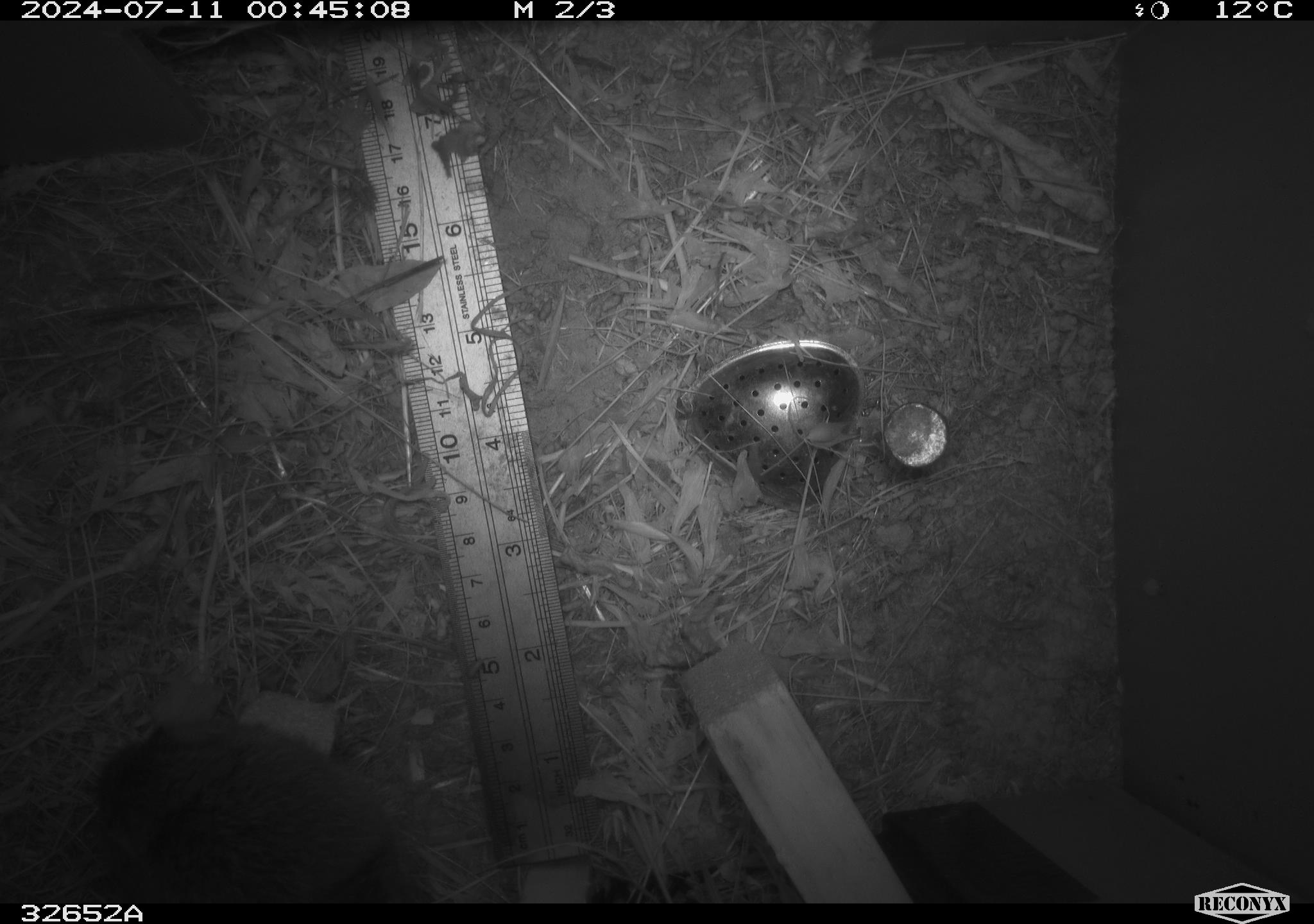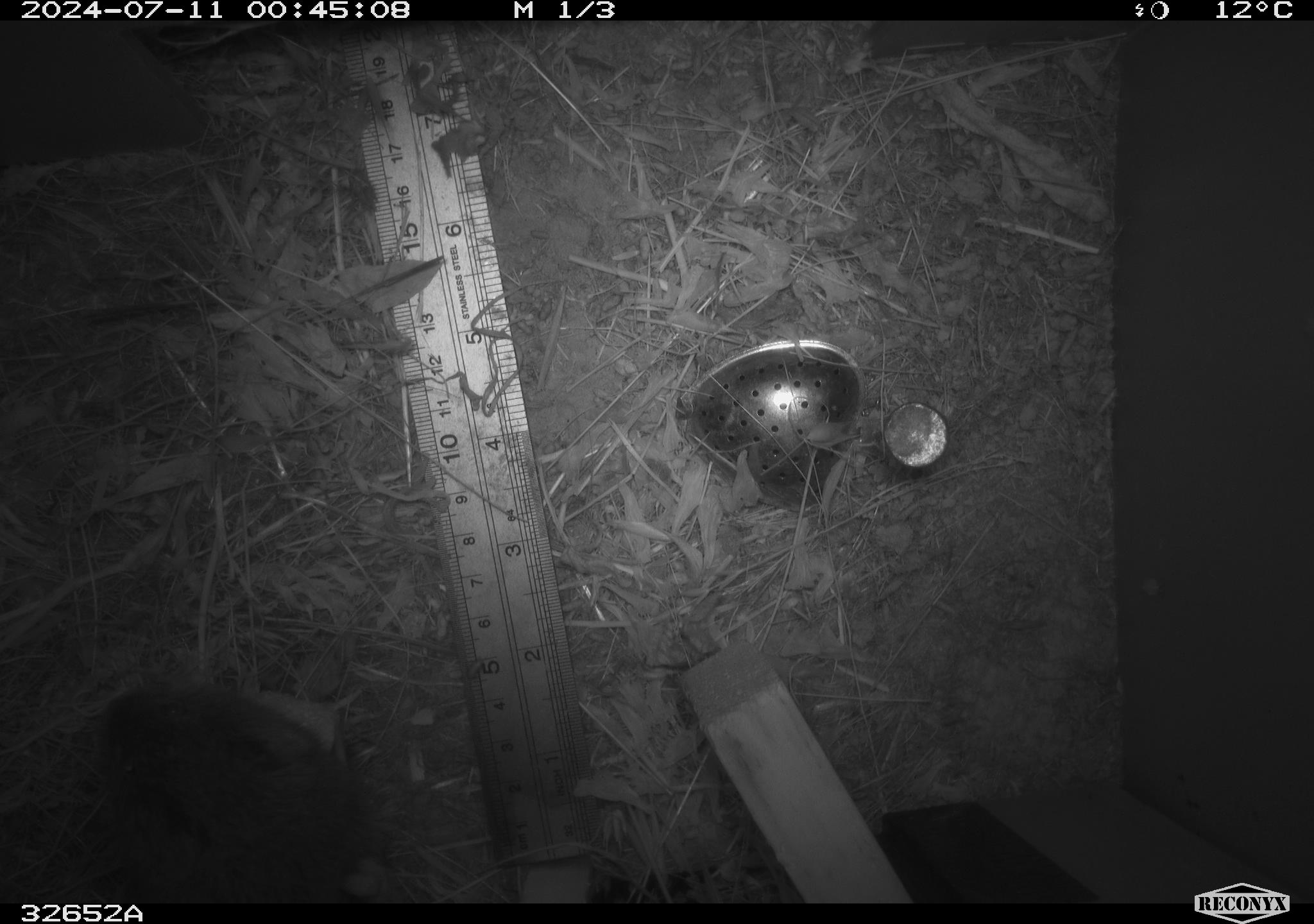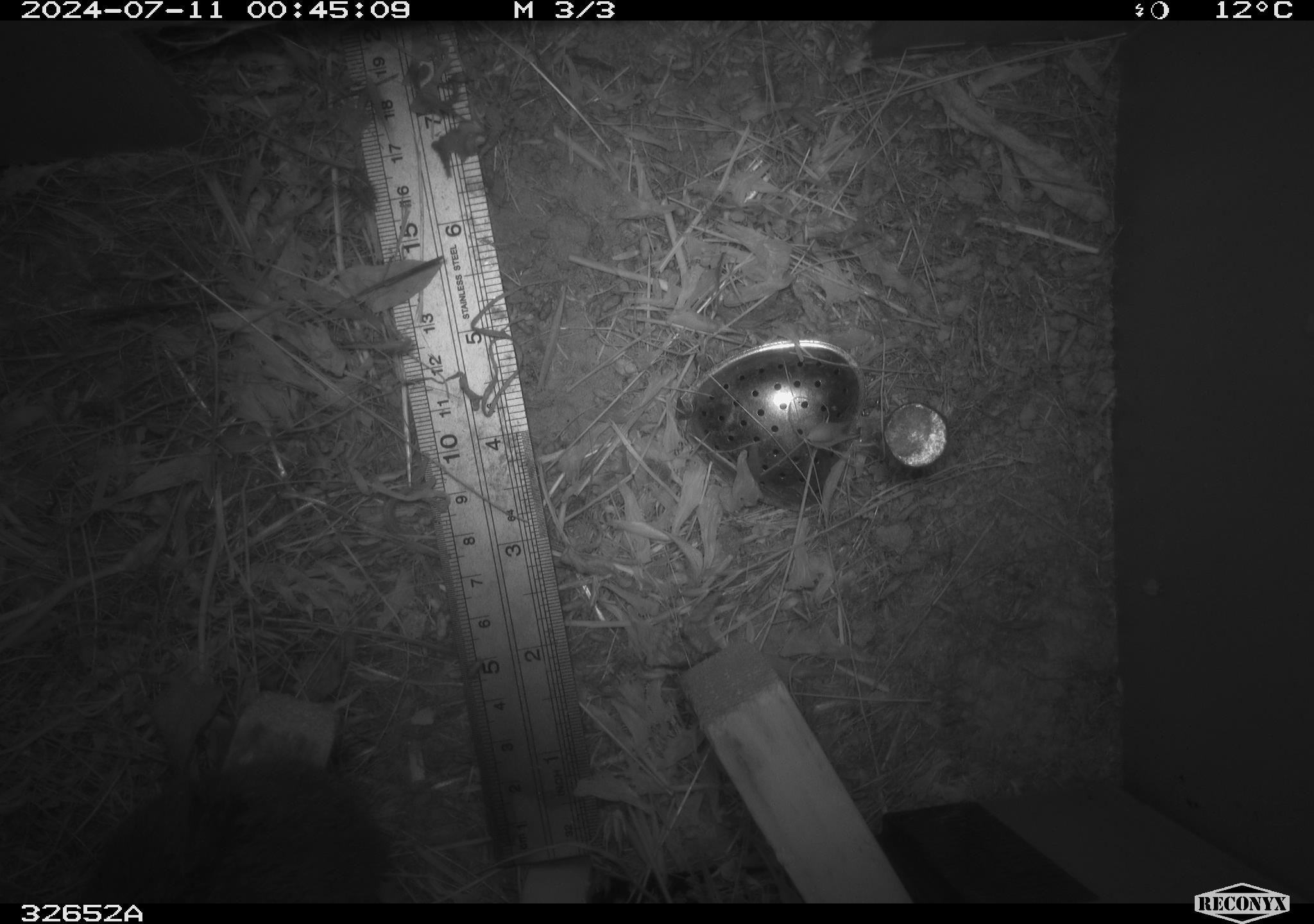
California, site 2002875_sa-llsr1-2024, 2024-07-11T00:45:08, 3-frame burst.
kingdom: Animalia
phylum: Chordata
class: Mammalia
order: Rodentia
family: Cricetidae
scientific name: Arvicolinae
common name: voles, lemmings, and muskrats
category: arvicolinae subfamily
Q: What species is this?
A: Arvicolinae subfamily (voles, lemmings, and muskrats) (Arvicolinae).